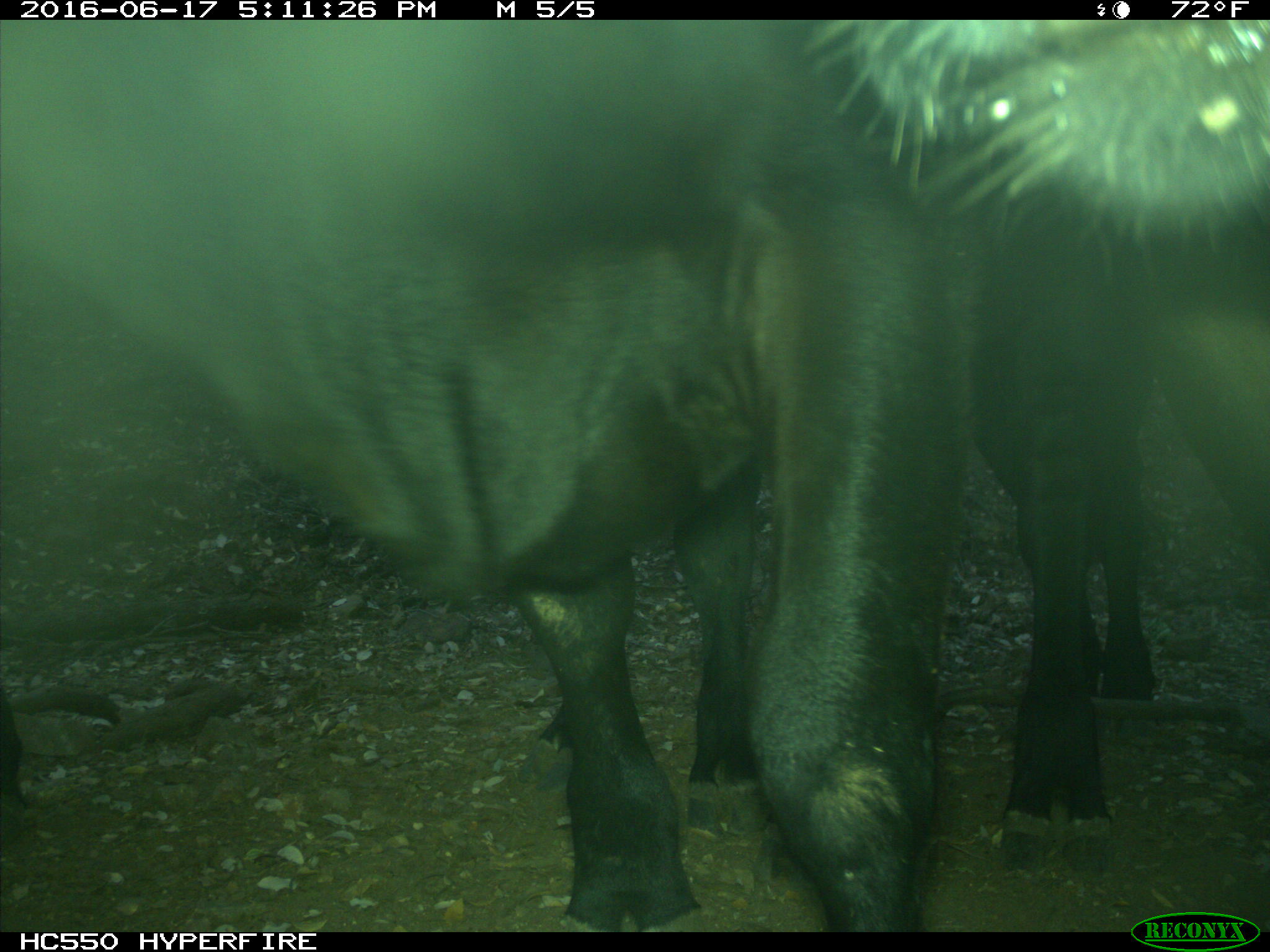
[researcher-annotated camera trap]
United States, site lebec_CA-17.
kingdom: Animalia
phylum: Chordata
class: Mammalia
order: Artiodactyla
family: Bovidae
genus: Bos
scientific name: Bos taurus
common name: domestic cow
Bos taurus (domestic cow).